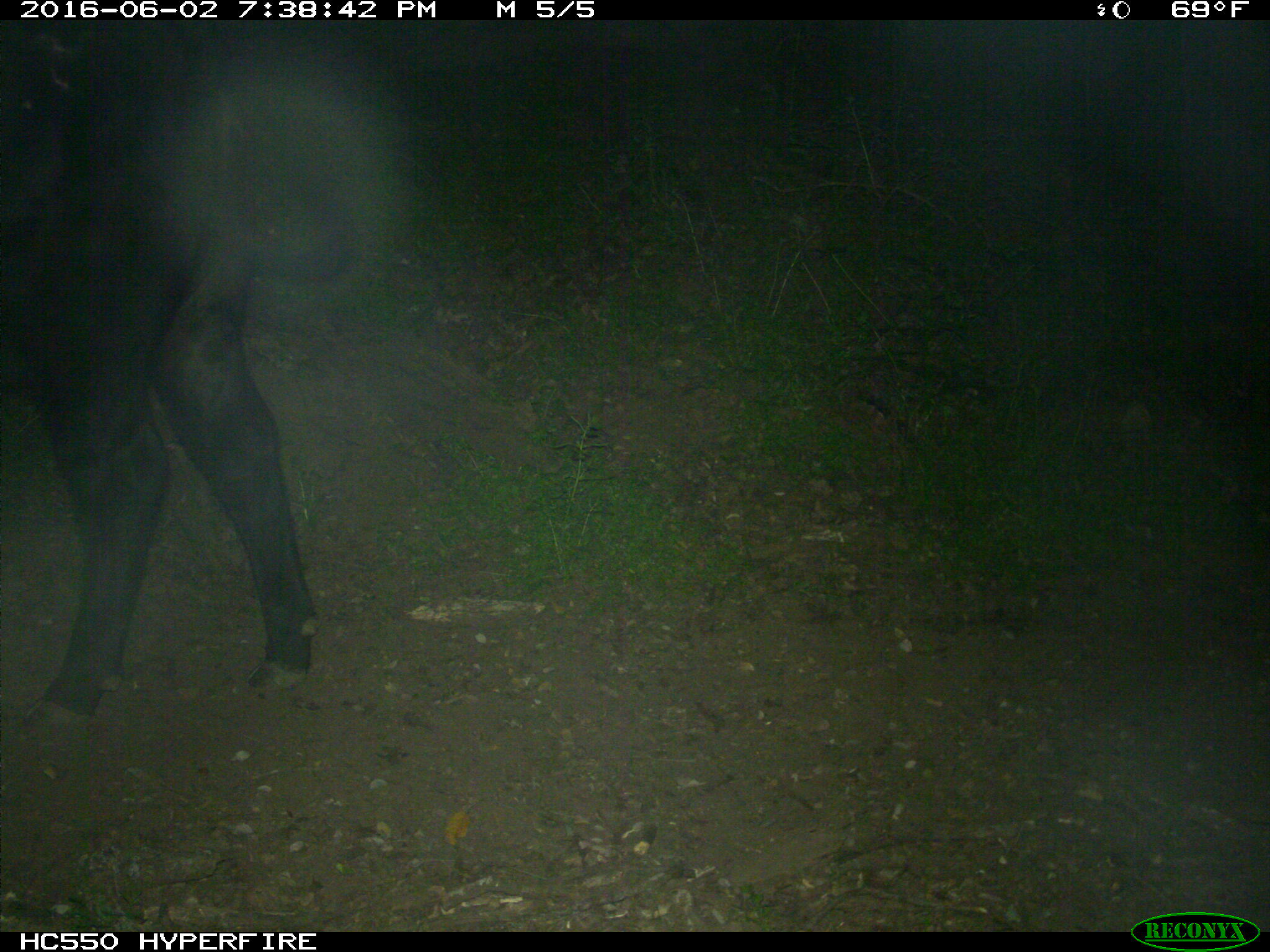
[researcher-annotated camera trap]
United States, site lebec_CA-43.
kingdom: Animalia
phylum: Chordata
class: Mammalia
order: Artiodactyla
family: Bovidae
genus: Bos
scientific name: Bos taurus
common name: domestic cow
Bos taurus (domestic cow).